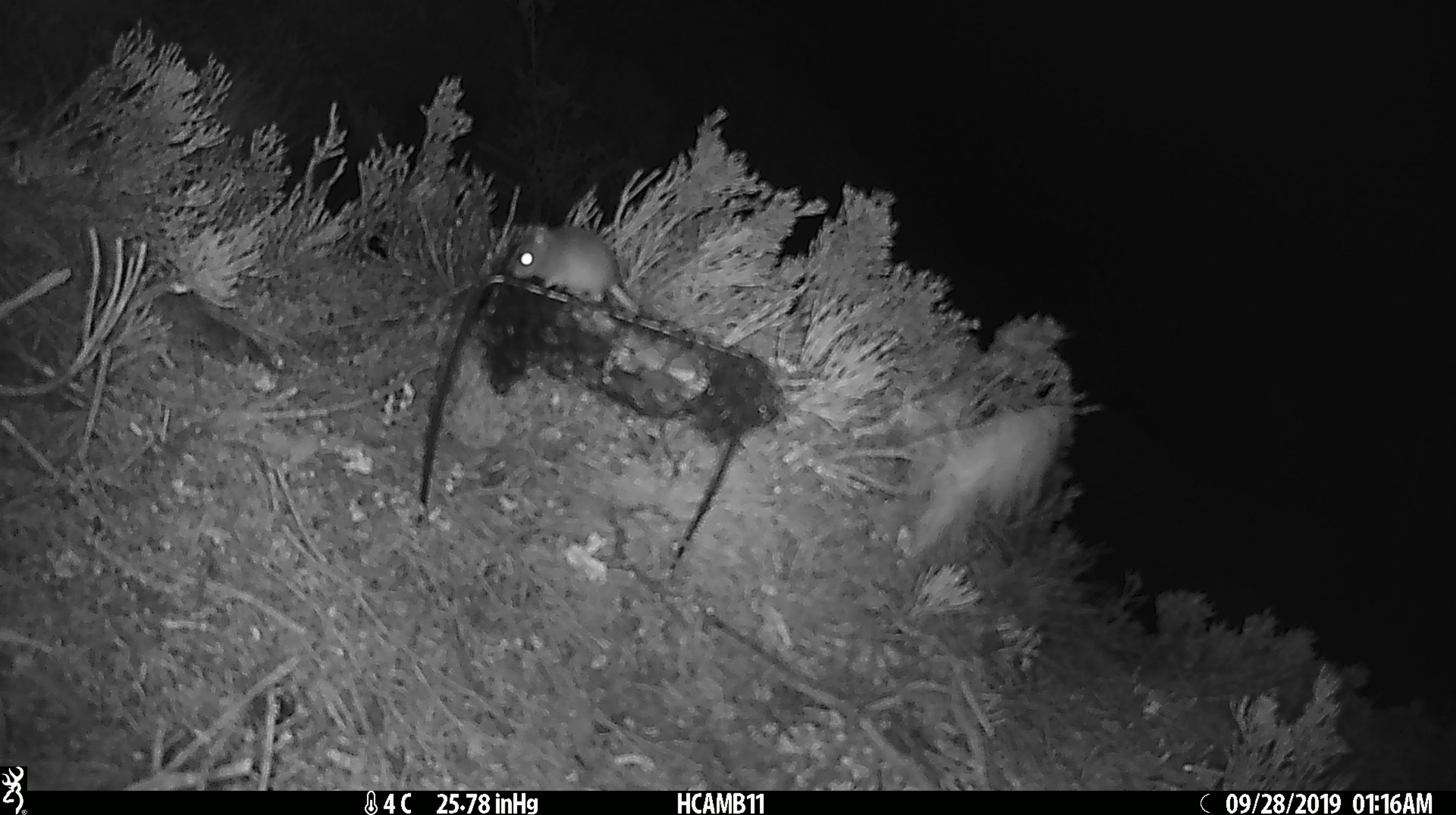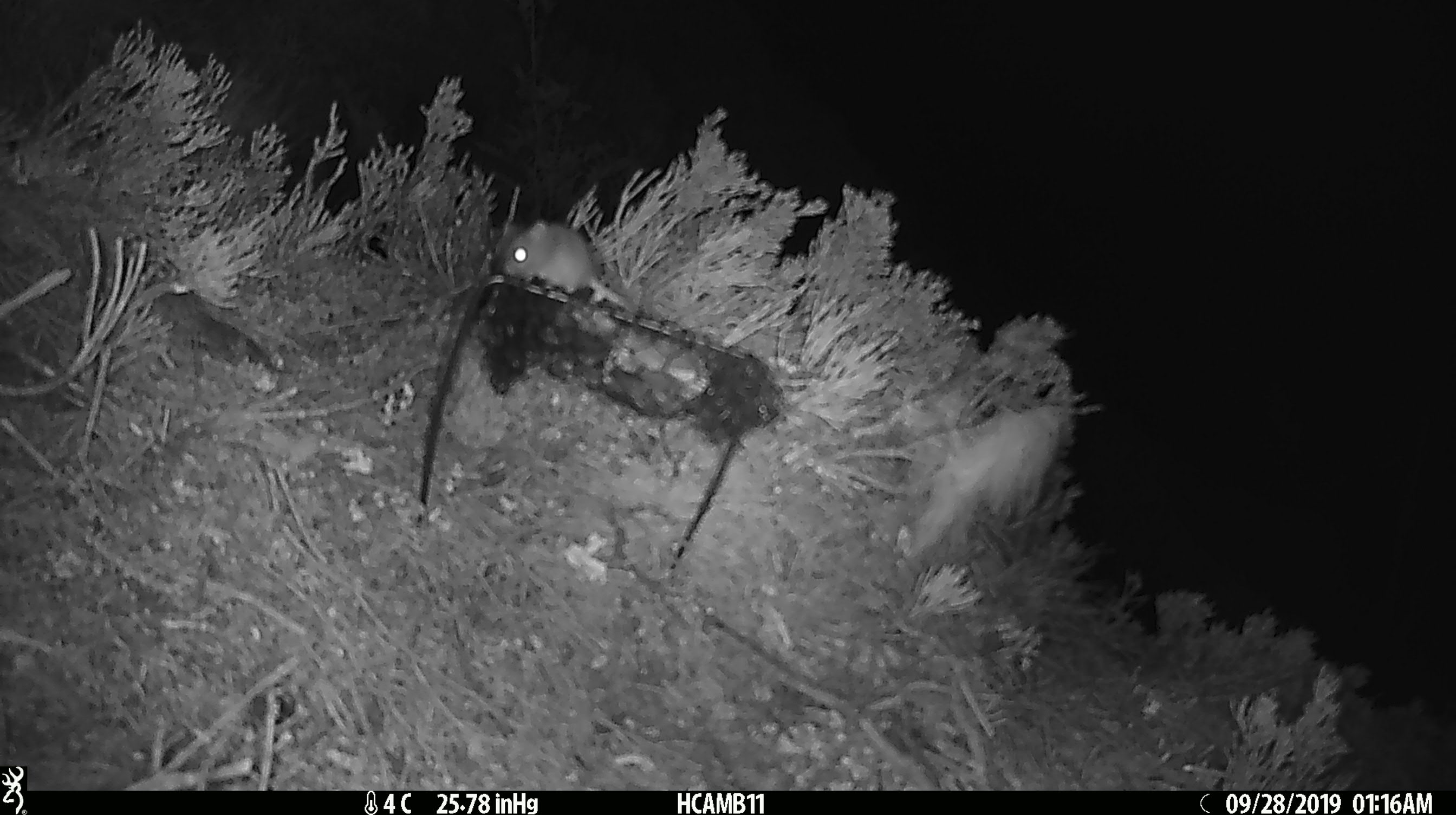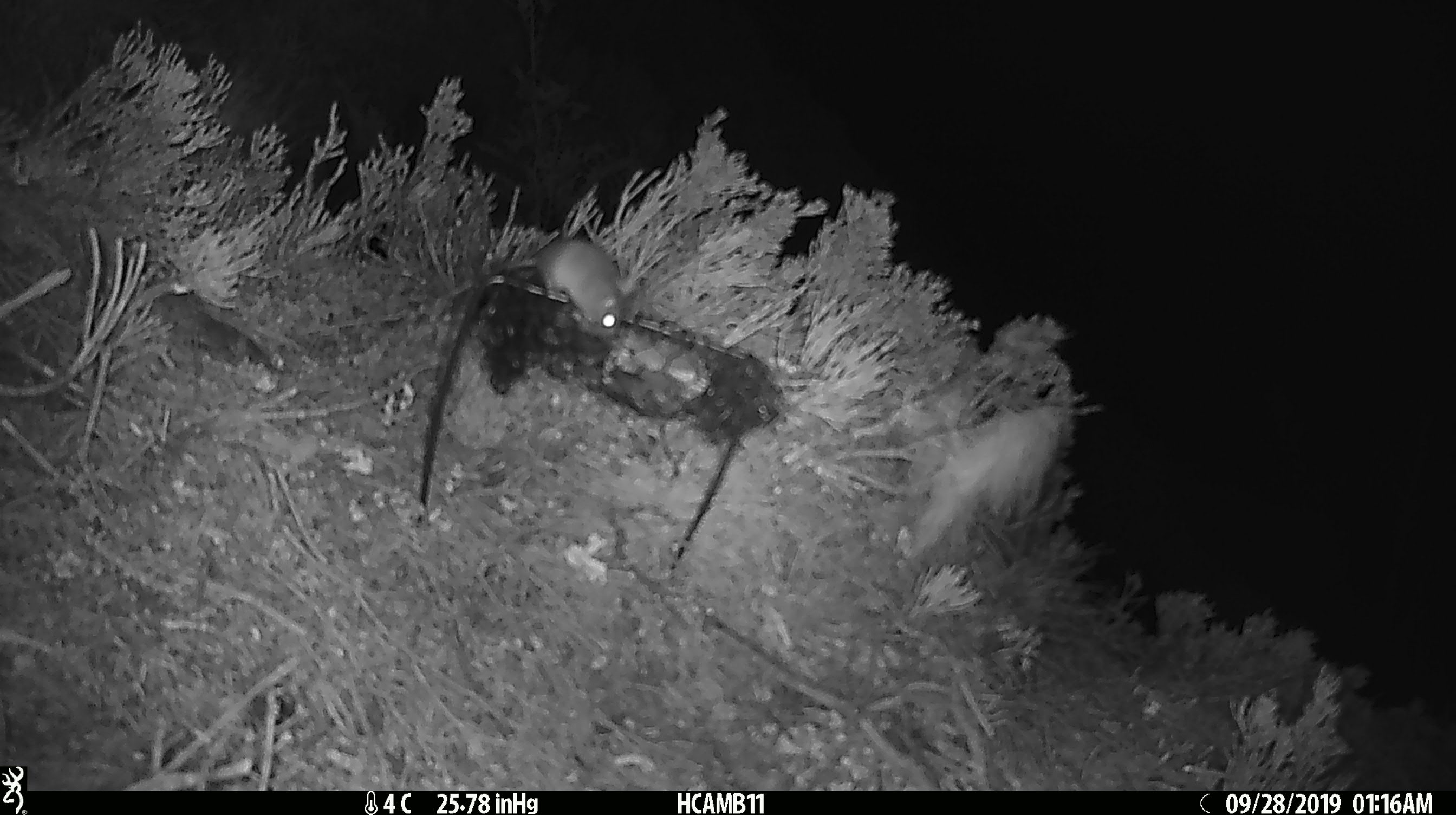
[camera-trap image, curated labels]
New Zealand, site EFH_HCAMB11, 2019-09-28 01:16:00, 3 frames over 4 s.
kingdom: Animalia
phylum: Chordata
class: Mammalia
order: Rodentia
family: Muridae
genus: Mus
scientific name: Mus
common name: mouse